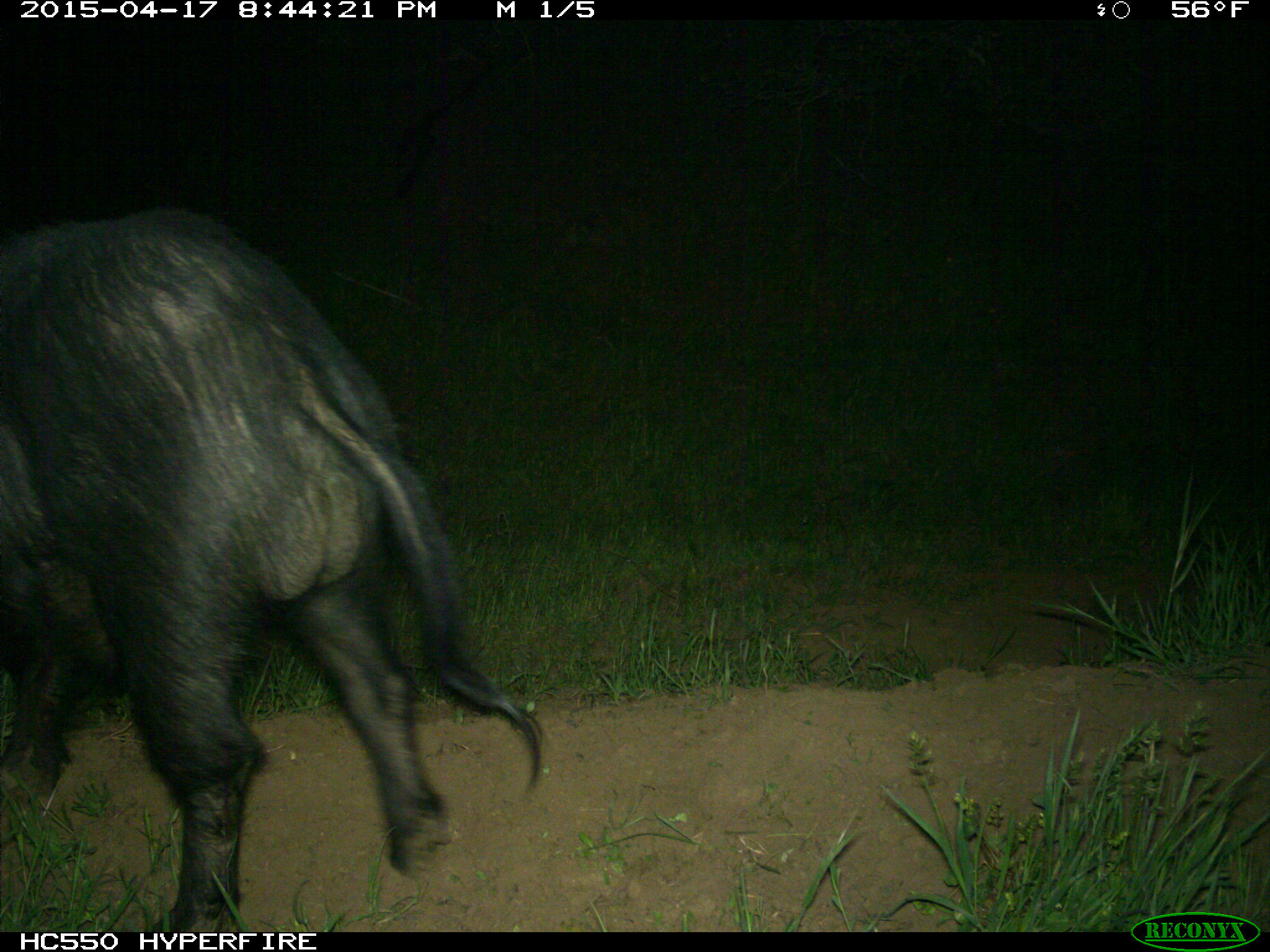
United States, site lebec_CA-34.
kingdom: Animalia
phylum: Chordata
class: Mammalia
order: Artiodactyla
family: Suidae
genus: Sus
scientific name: Sus scrofa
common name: wild boar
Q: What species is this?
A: Sus scrofa (wild boar).